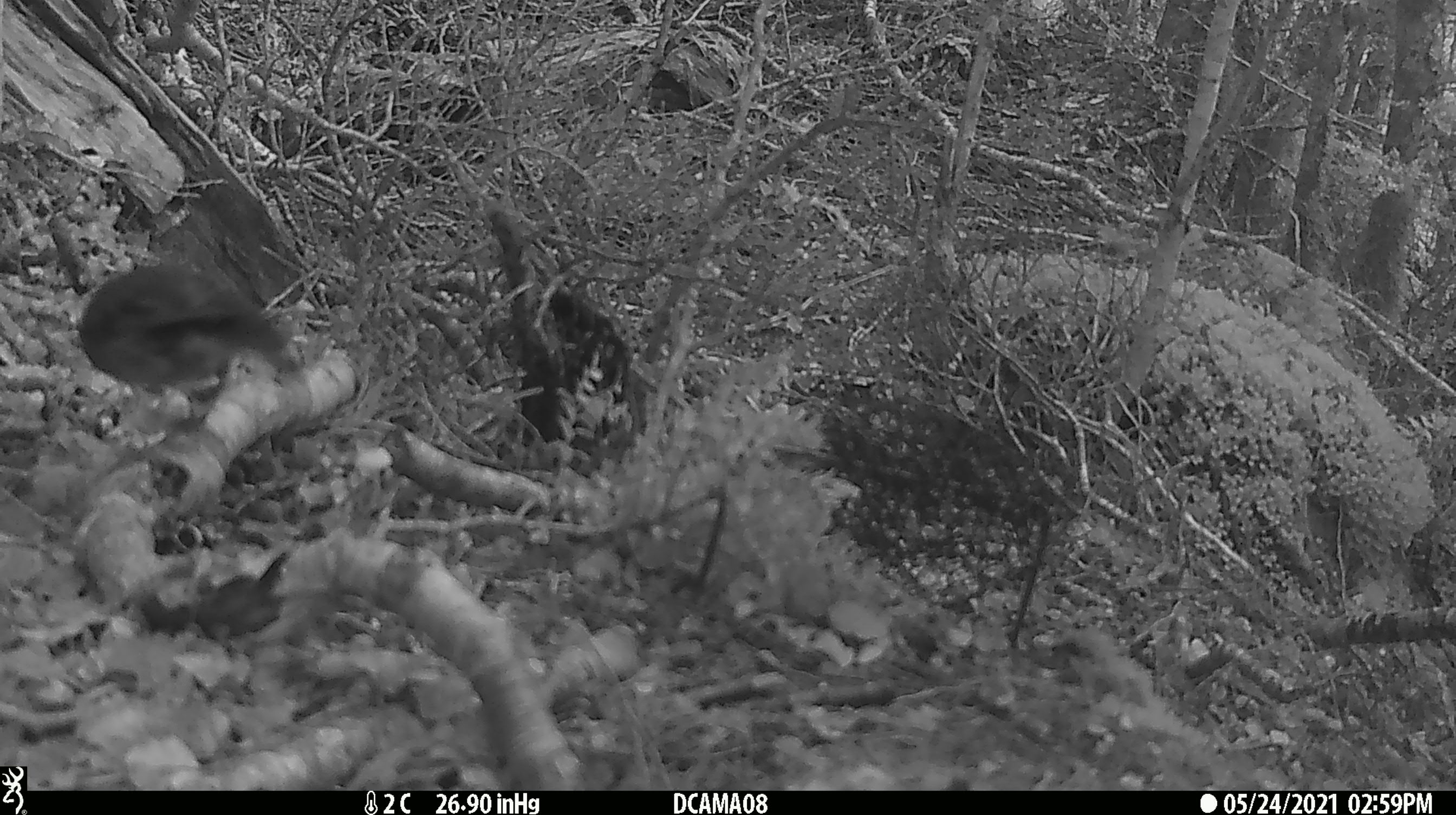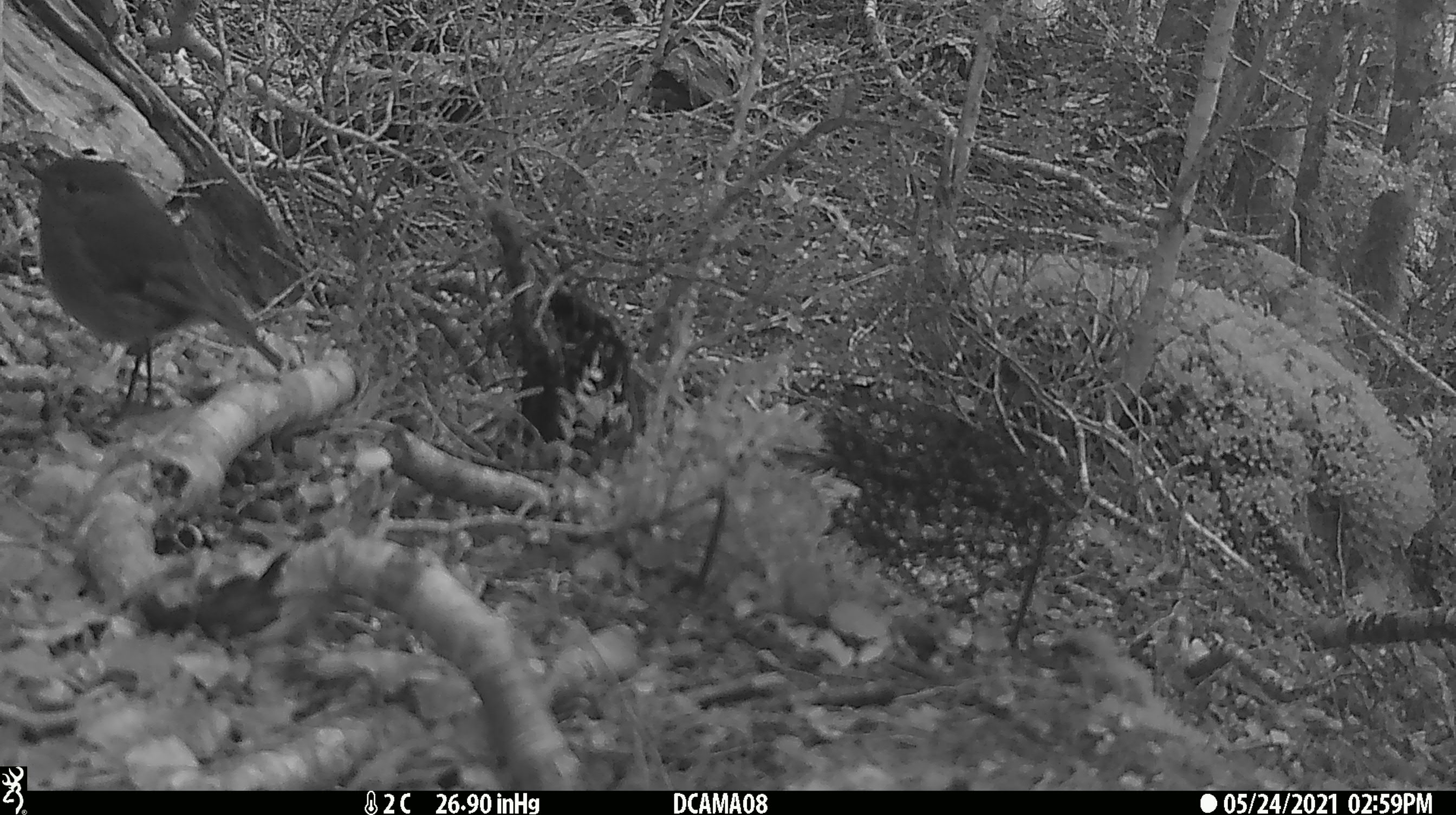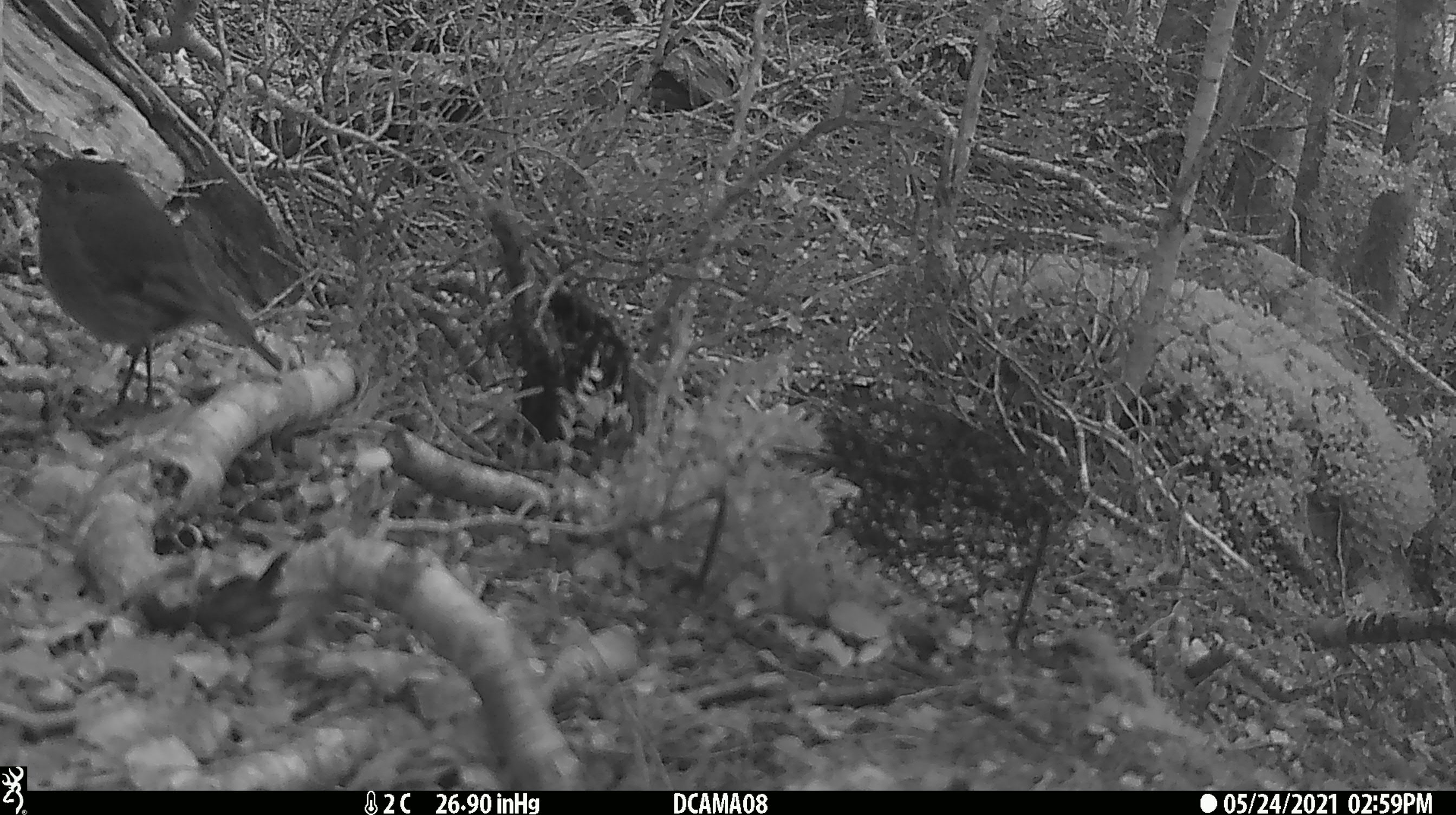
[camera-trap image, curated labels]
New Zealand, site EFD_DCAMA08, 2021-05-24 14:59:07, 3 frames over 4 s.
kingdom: Animalia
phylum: Chordata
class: Aves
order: Passeriformes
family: Acanthisittidae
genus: Acanthisitta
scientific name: Acanthisitta chloris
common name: rifleman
Rifleman (Acanthisitta chloris).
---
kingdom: Animalia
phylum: Chordata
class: Aves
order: Passeriformes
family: Petroicidae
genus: Petroica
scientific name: Petroica australis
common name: new zealand robin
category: robin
Robin (new zealand robin) (Petroica australis).